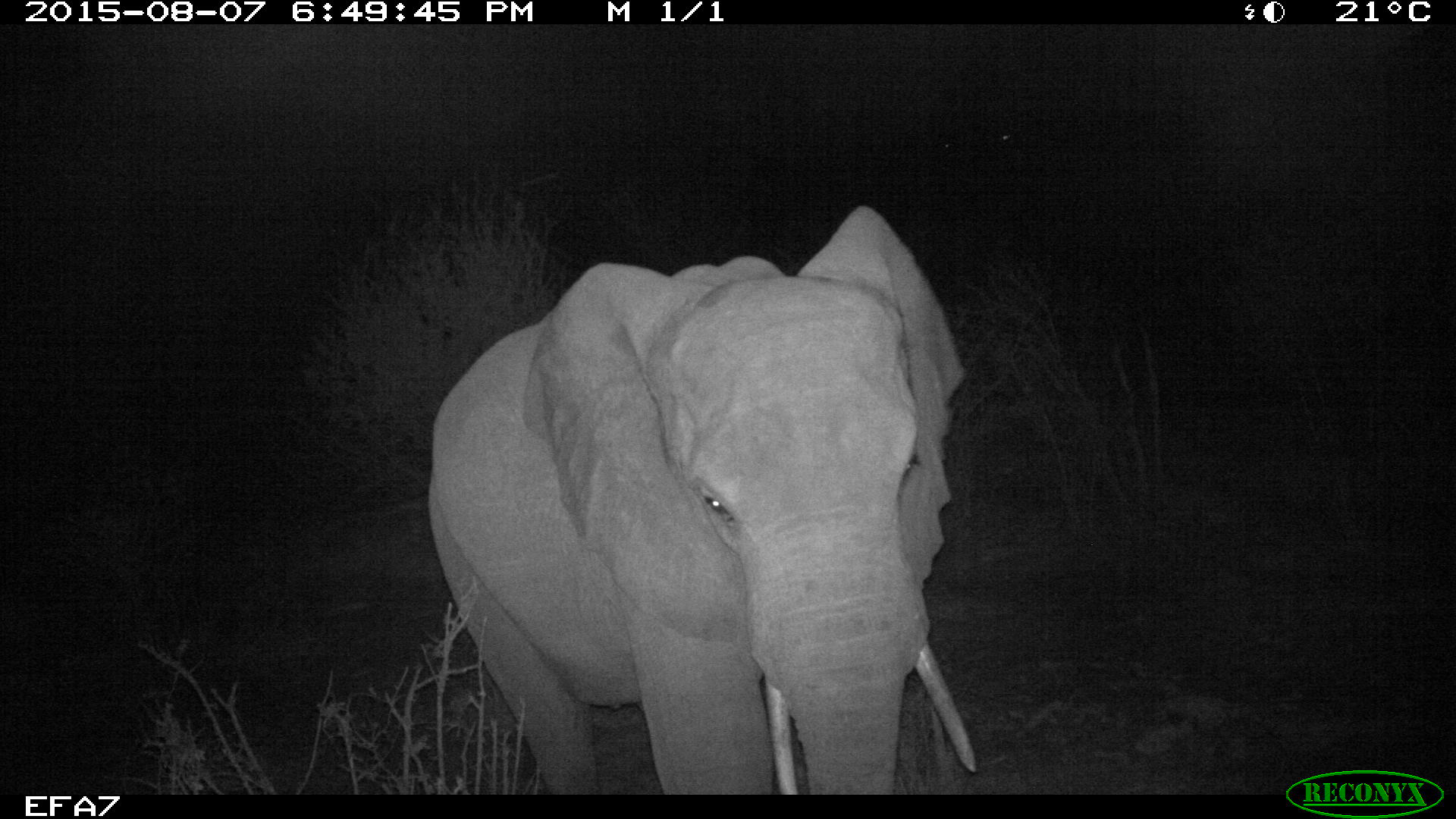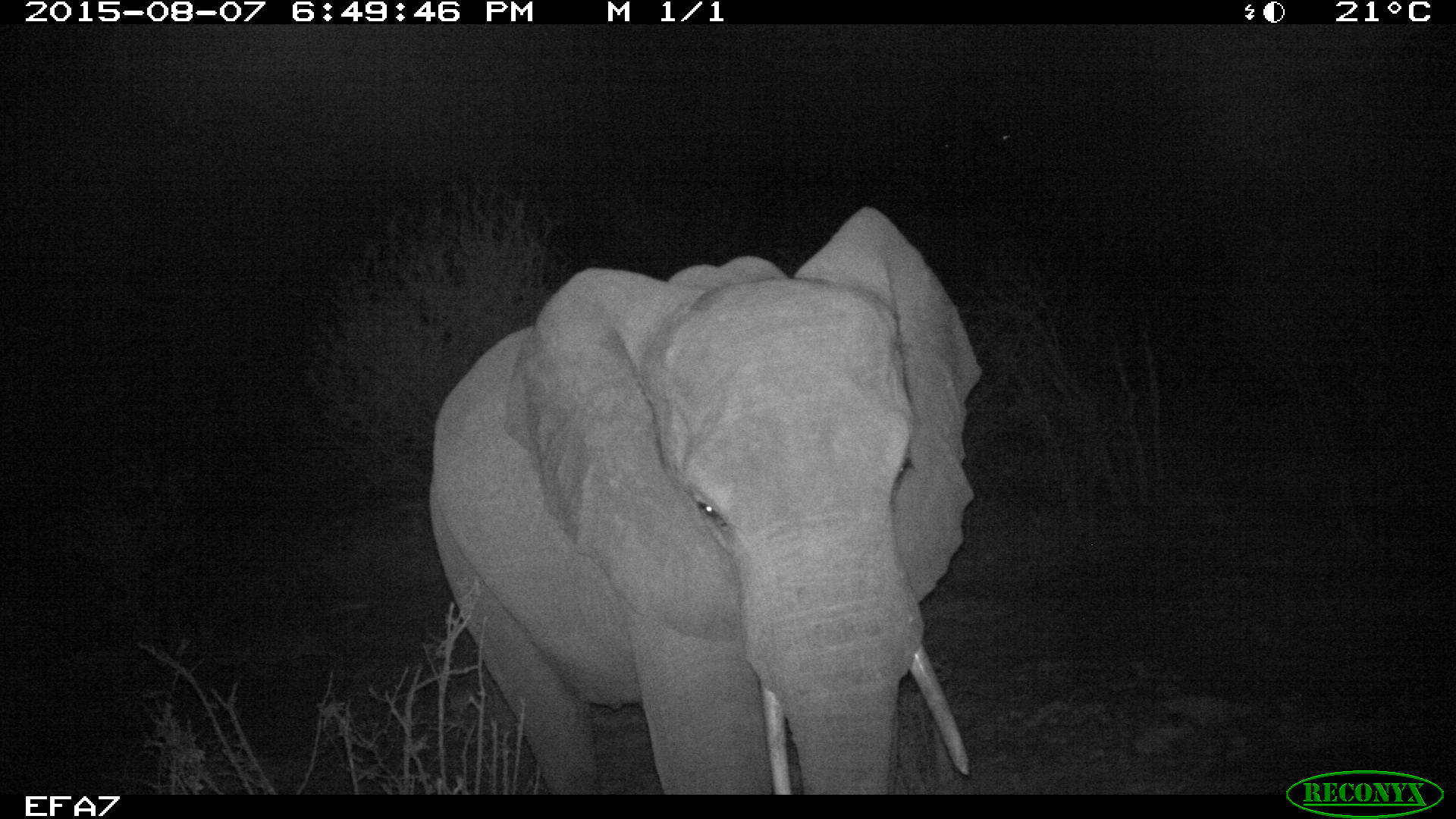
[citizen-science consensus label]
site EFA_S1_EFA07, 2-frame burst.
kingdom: Animalia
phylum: Chordata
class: Mammalia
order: Proboscidea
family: Elephantidae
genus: Loxodonta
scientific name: Loxodonta africana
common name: african bush elephant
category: elephant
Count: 1.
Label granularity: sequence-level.